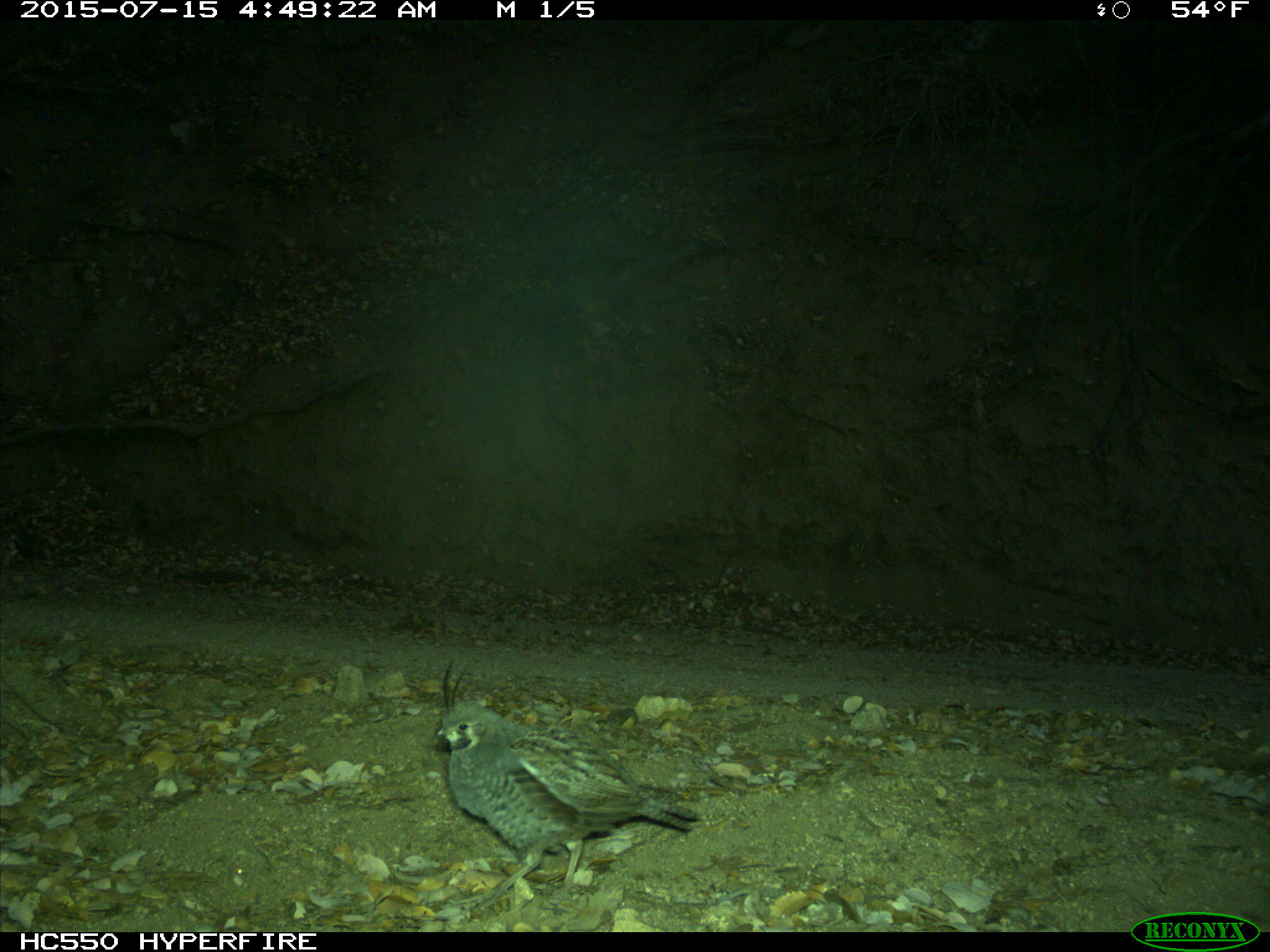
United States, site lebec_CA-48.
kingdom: Animalia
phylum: Chordata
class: Aves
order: Galliformes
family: Odontophoridae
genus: Callipepla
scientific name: Callipepla californica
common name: california quail